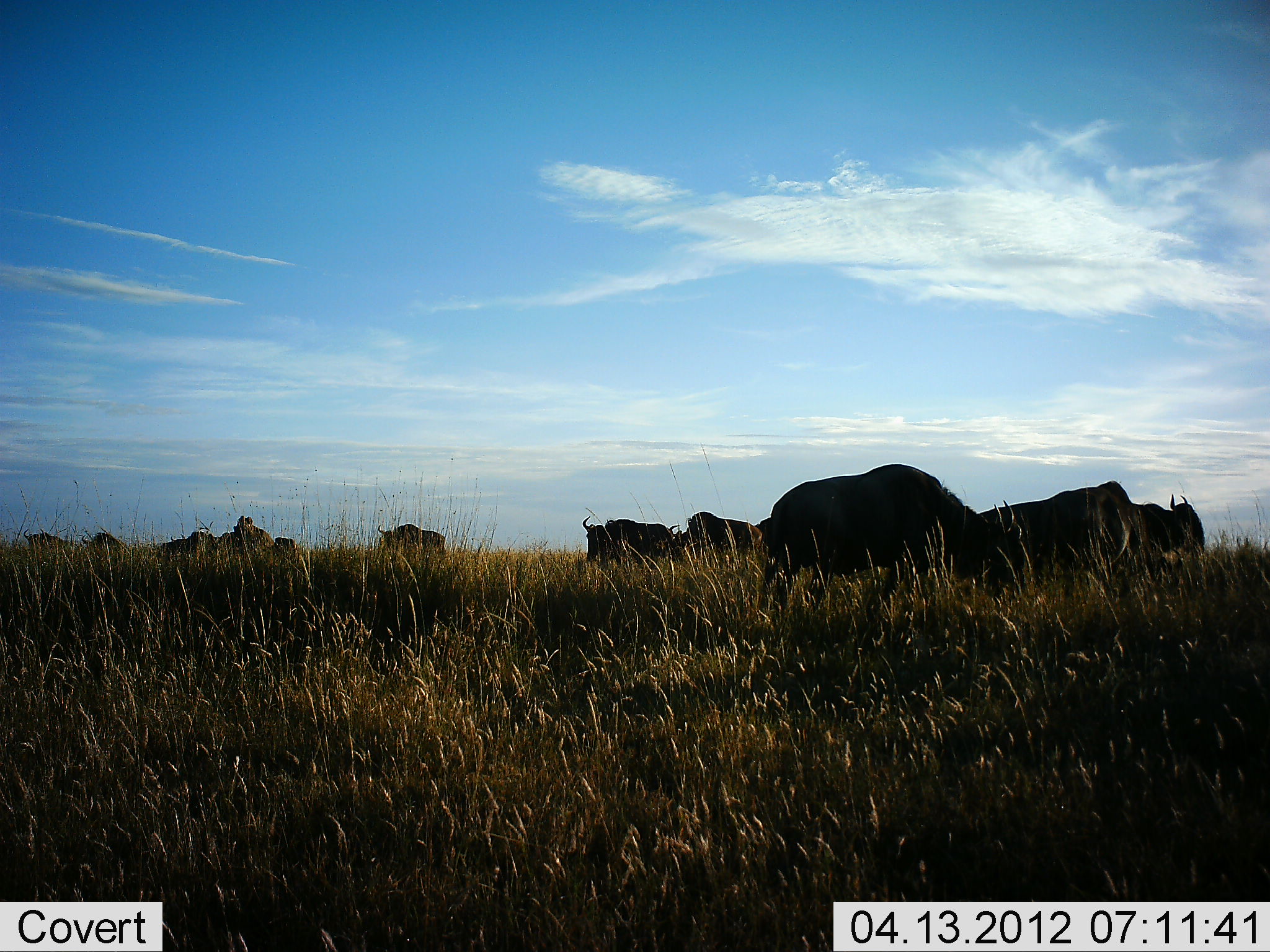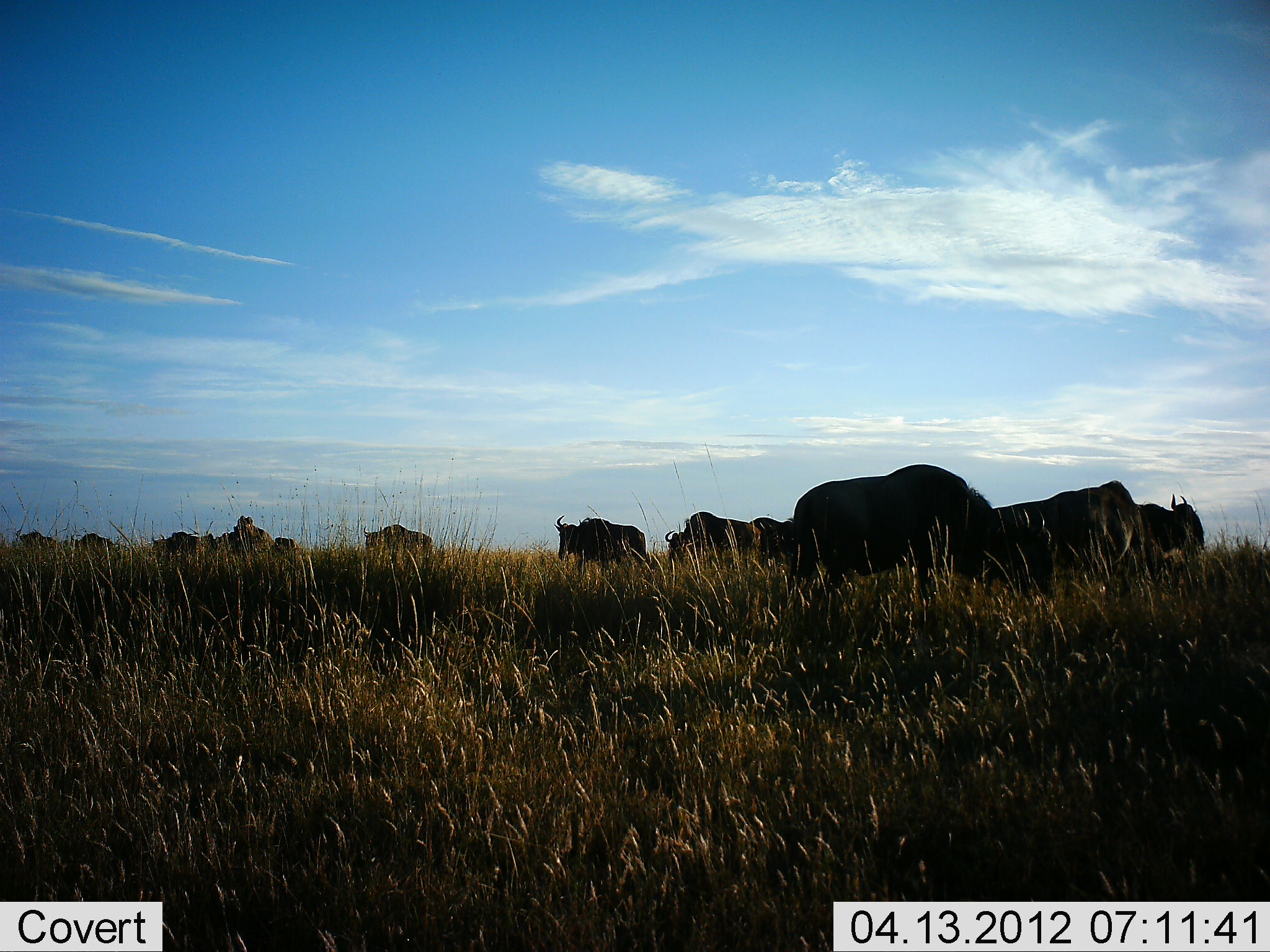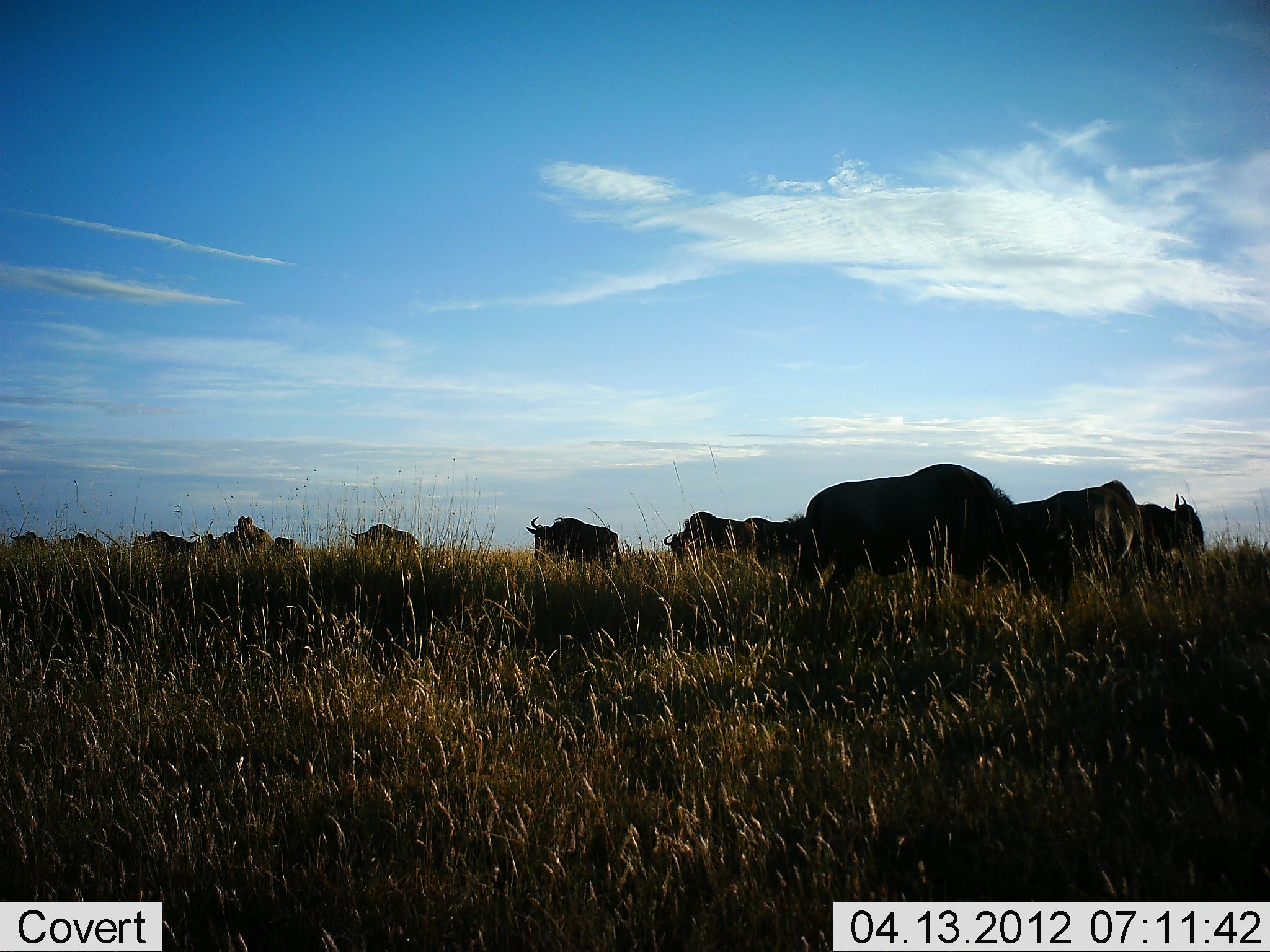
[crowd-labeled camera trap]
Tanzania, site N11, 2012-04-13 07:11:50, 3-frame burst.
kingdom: Animalia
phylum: Chordata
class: Mammalia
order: Artiodactyla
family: Bovidae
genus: Connochaetes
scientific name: Connochaetes taurinus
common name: blue wildebeest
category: wildebeest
Wildebeest (blue wildebeest) (Connochaetes taurinus), count 11-50. Behavior (volunteer vote fractions): standing 77%, resting 0%, moving 77%, interacting 0%. Young present (vote fraction): 0%. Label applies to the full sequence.